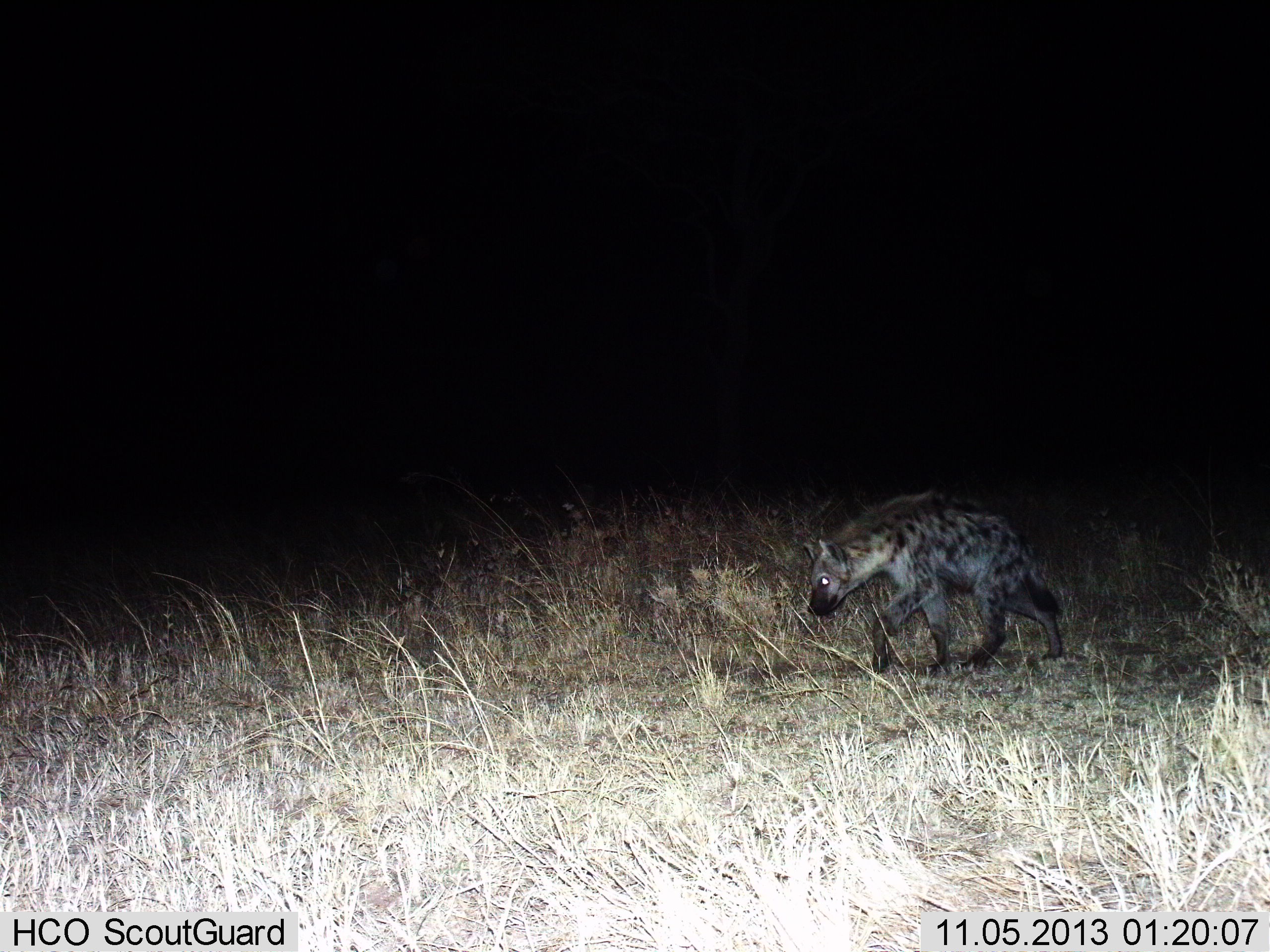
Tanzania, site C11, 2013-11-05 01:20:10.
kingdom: Animalia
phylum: Chordata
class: Mammalia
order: Carnivora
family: Hyaenidae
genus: Crocuta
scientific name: Crocuta crocuta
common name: spotted hyena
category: hyenaspotted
Hyenaspotted (spotted hyena) (Crocuta crocuta), count 1. Behavior (volunteer vote fractions): standing 0%, resting 0%, moving 100%, interacting 0%. Young present (vote fraction): 0%. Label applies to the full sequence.